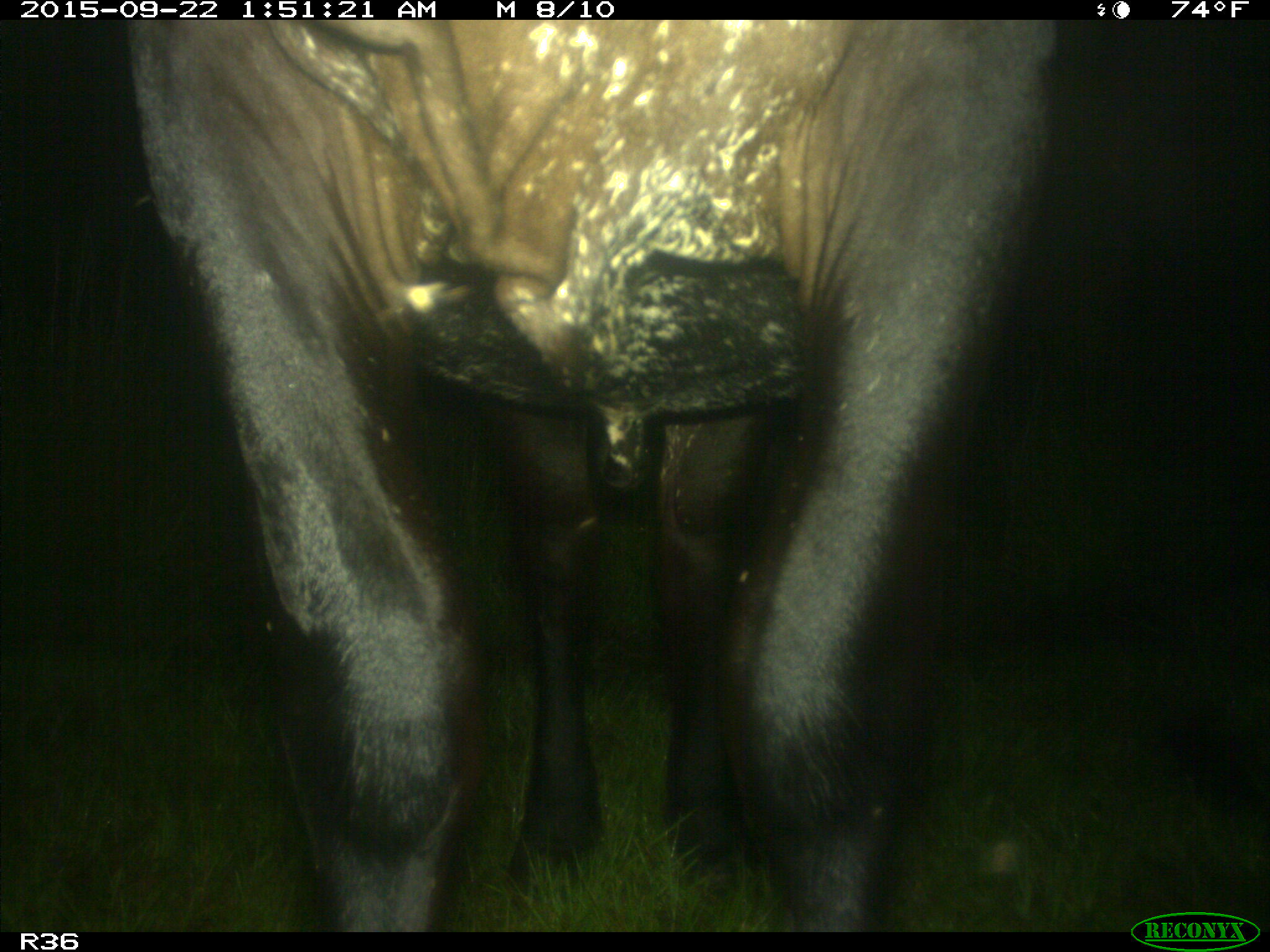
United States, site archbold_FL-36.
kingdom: Animalia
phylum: Chordata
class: Mammalia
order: Artiodactyla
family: Bovidae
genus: Bos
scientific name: Bos taurus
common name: domestic cow